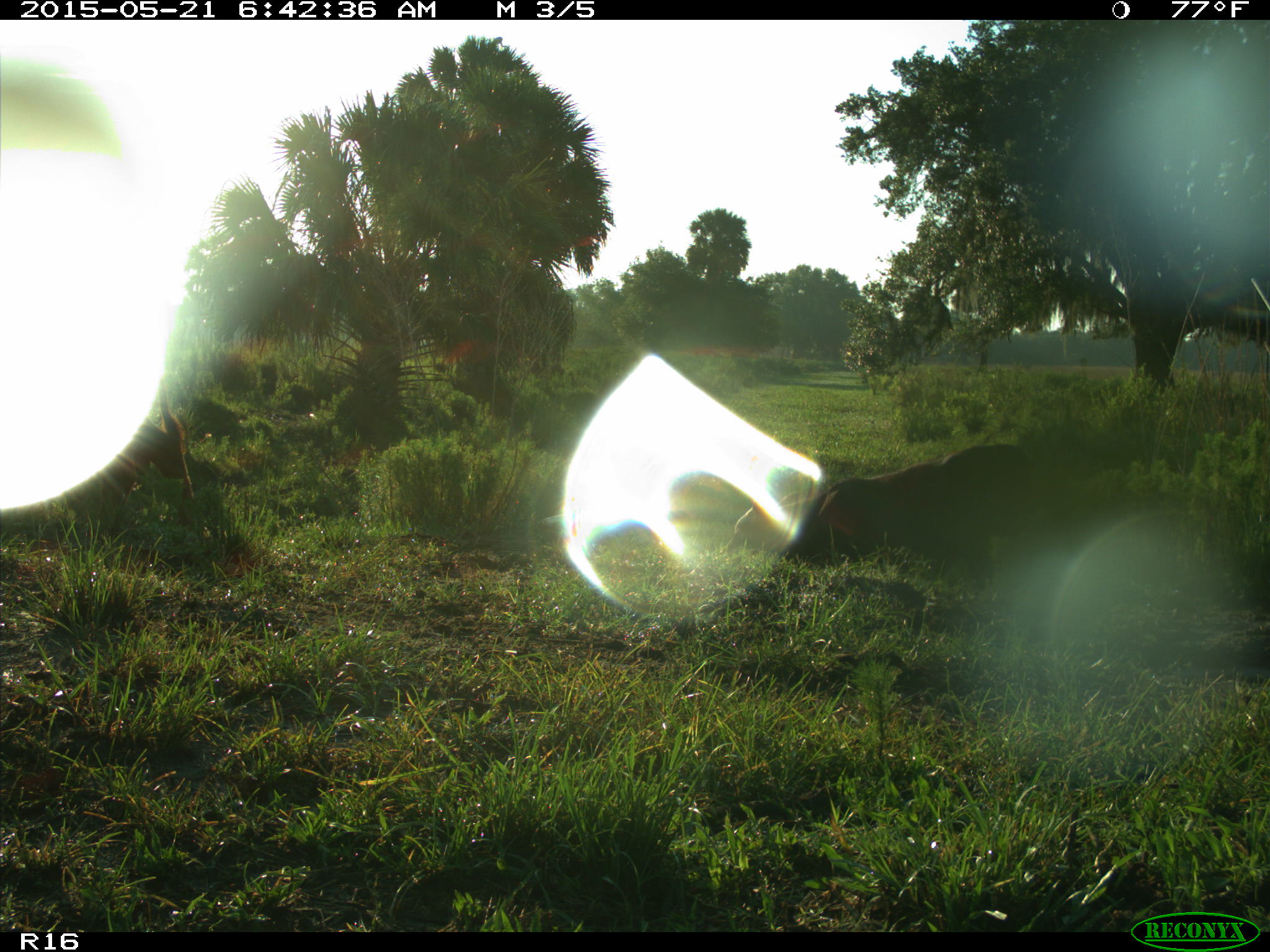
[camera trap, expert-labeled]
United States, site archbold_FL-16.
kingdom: Animalia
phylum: Chordata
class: Mammalia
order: Artiodactyla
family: Bovidae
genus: Bos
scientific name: Bos taurus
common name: domestic cow